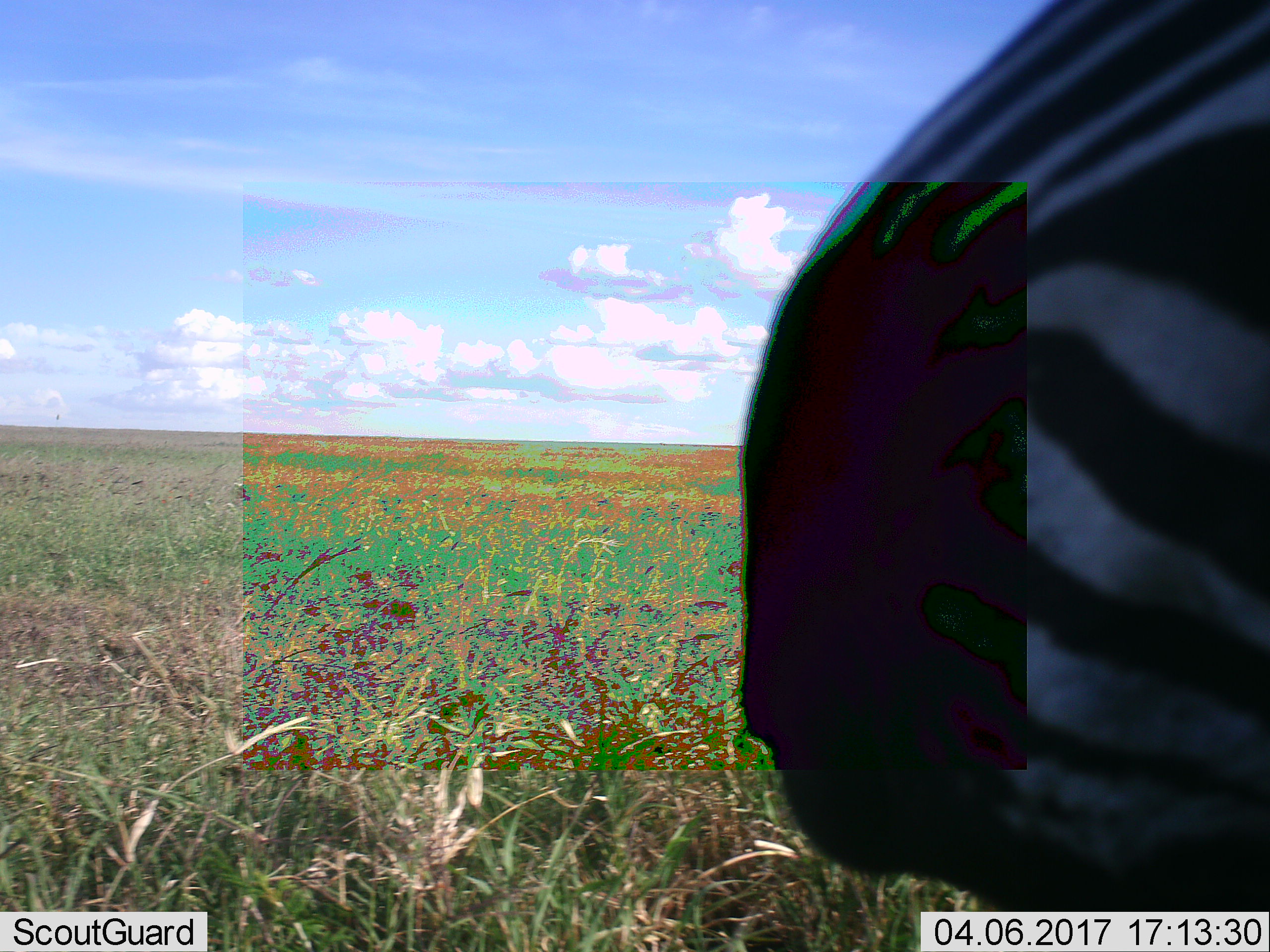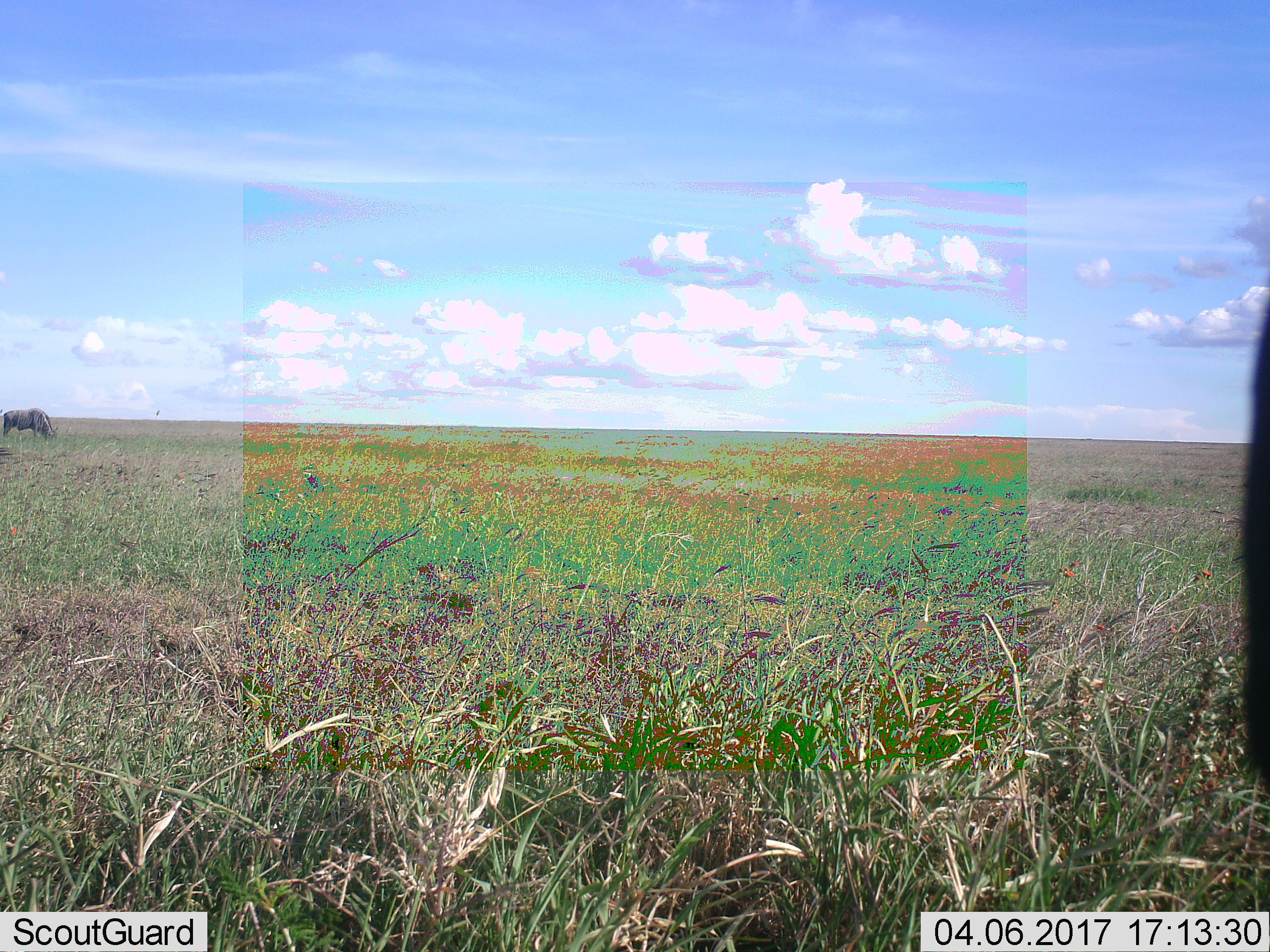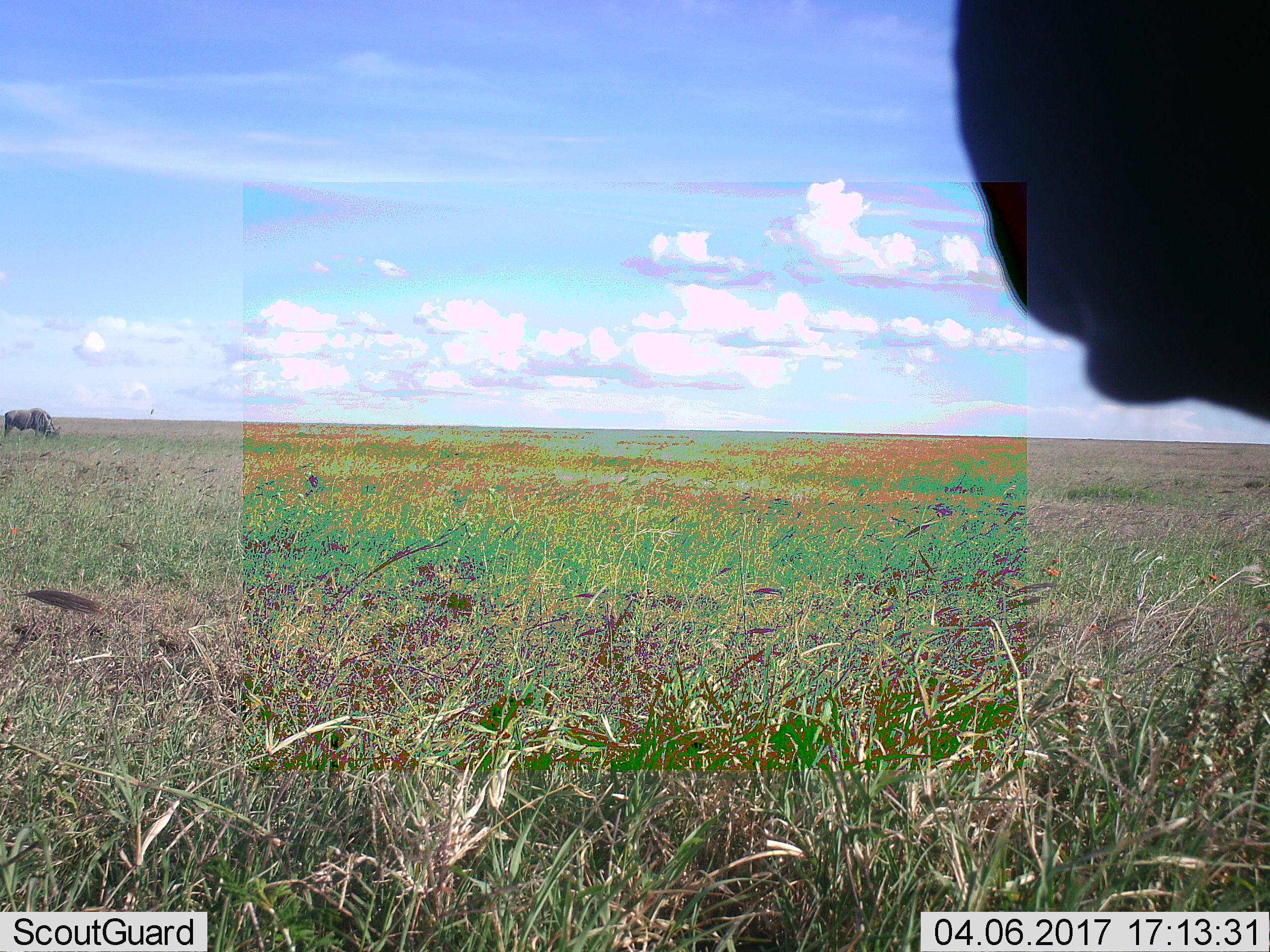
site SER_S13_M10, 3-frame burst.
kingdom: Animalia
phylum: Chordata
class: Mammalia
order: Perissodactyla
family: Equidae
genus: Equus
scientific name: Equus quagga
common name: plains zebra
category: zebraplains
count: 1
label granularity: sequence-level